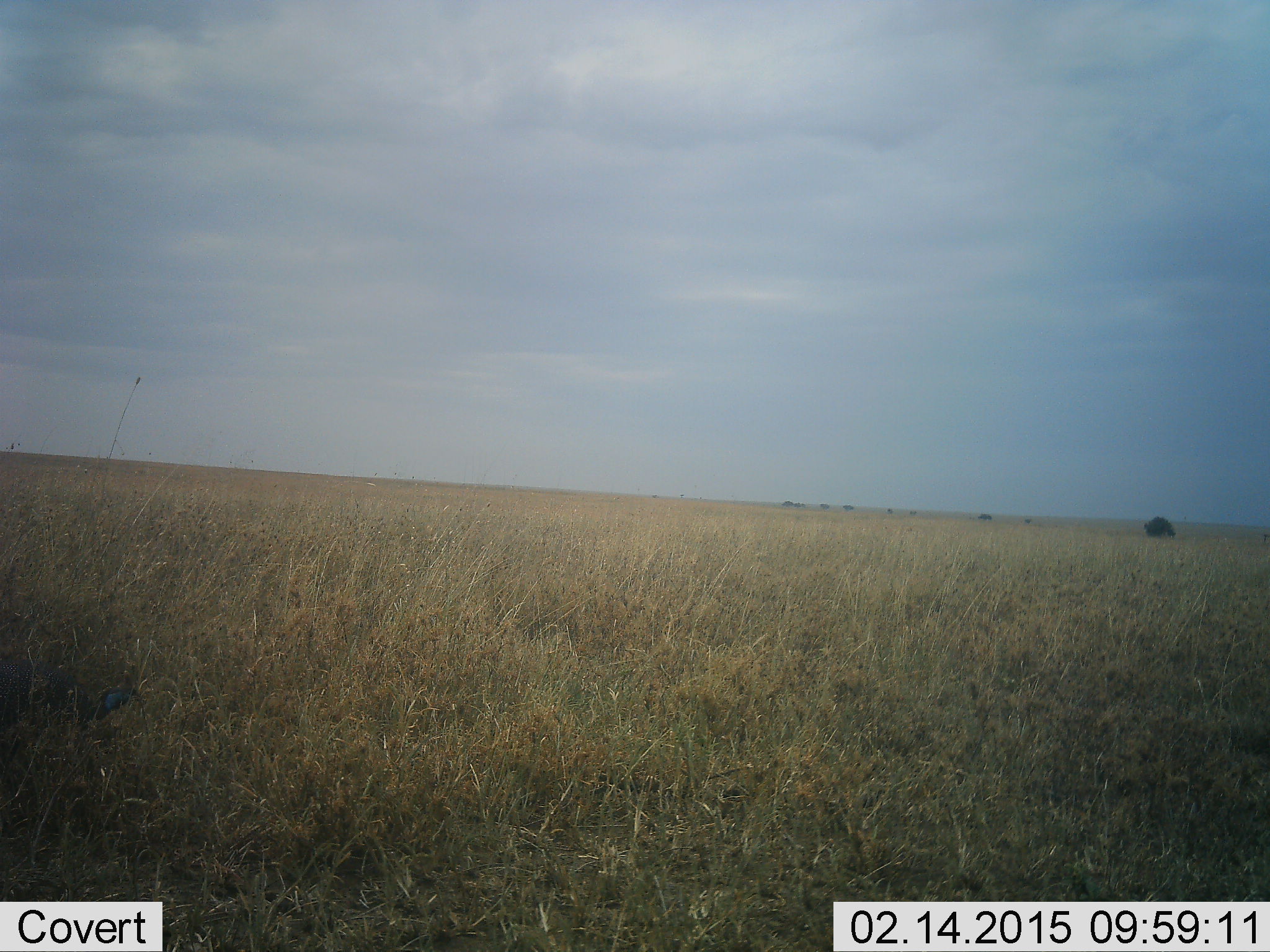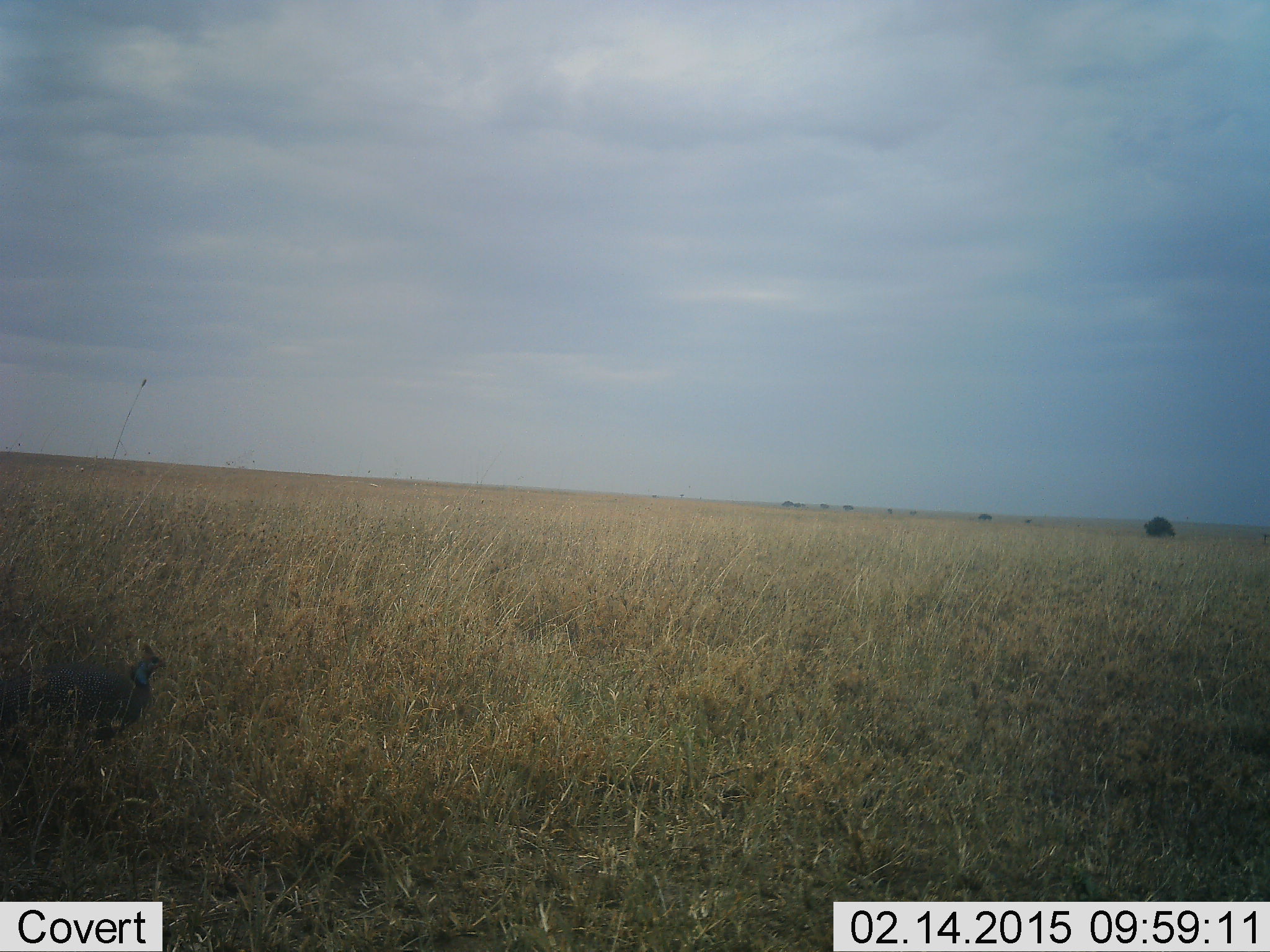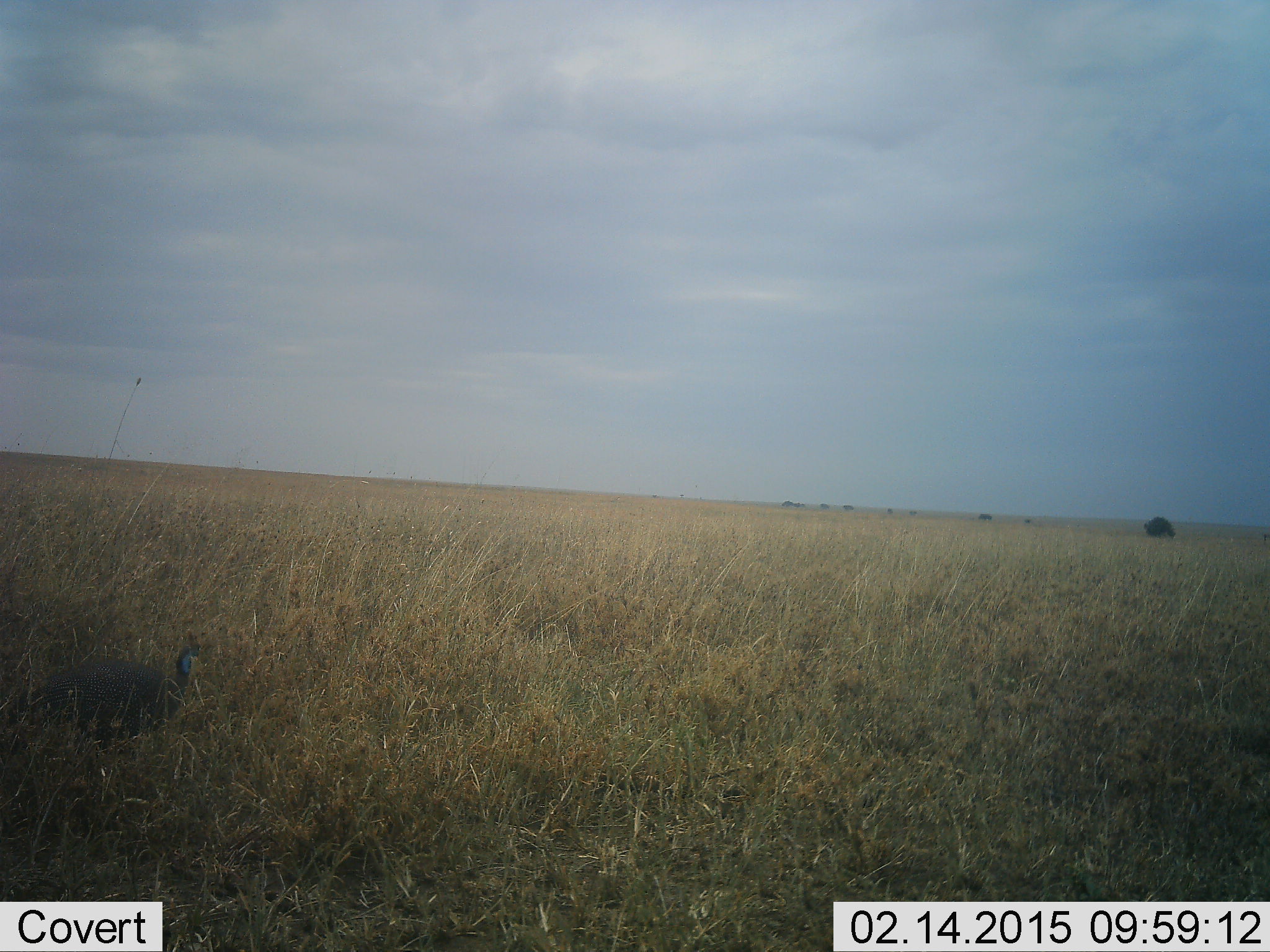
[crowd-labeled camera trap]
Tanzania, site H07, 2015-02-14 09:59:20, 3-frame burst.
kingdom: Animalia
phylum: Chordata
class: Aves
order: Galliformes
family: Numididae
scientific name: Numididae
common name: guinea fowl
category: guineafowl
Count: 1.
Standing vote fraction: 10%.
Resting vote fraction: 0%.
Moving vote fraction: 100%.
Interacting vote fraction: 0%.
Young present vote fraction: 0%.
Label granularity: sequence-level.